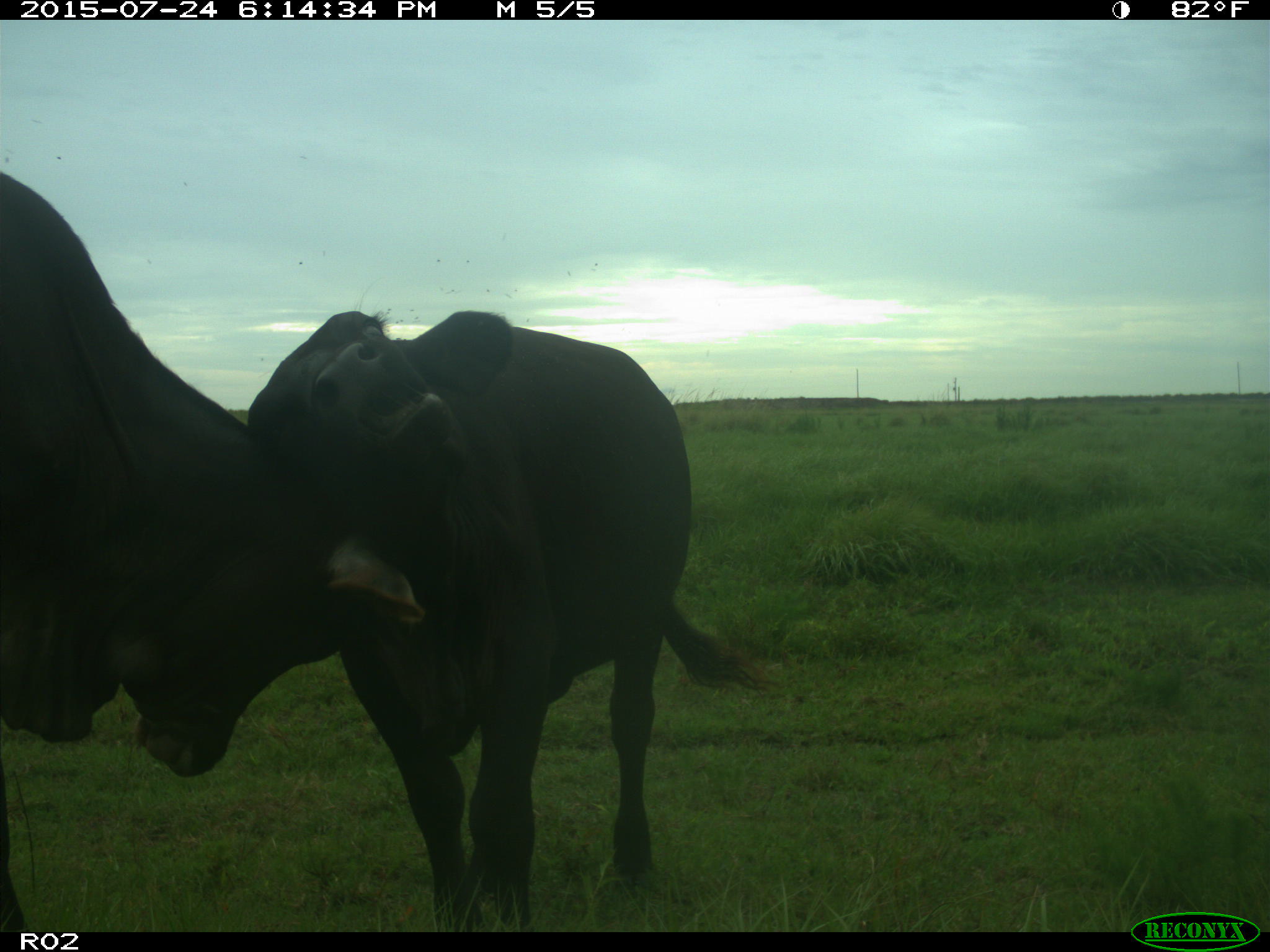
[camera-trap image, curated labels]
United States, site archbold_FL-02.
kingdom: Animalia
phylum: Chordata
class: Mammalia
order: Artiodactyla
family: Bovidae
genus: Bos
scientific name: Bos taurus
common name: domestic cow